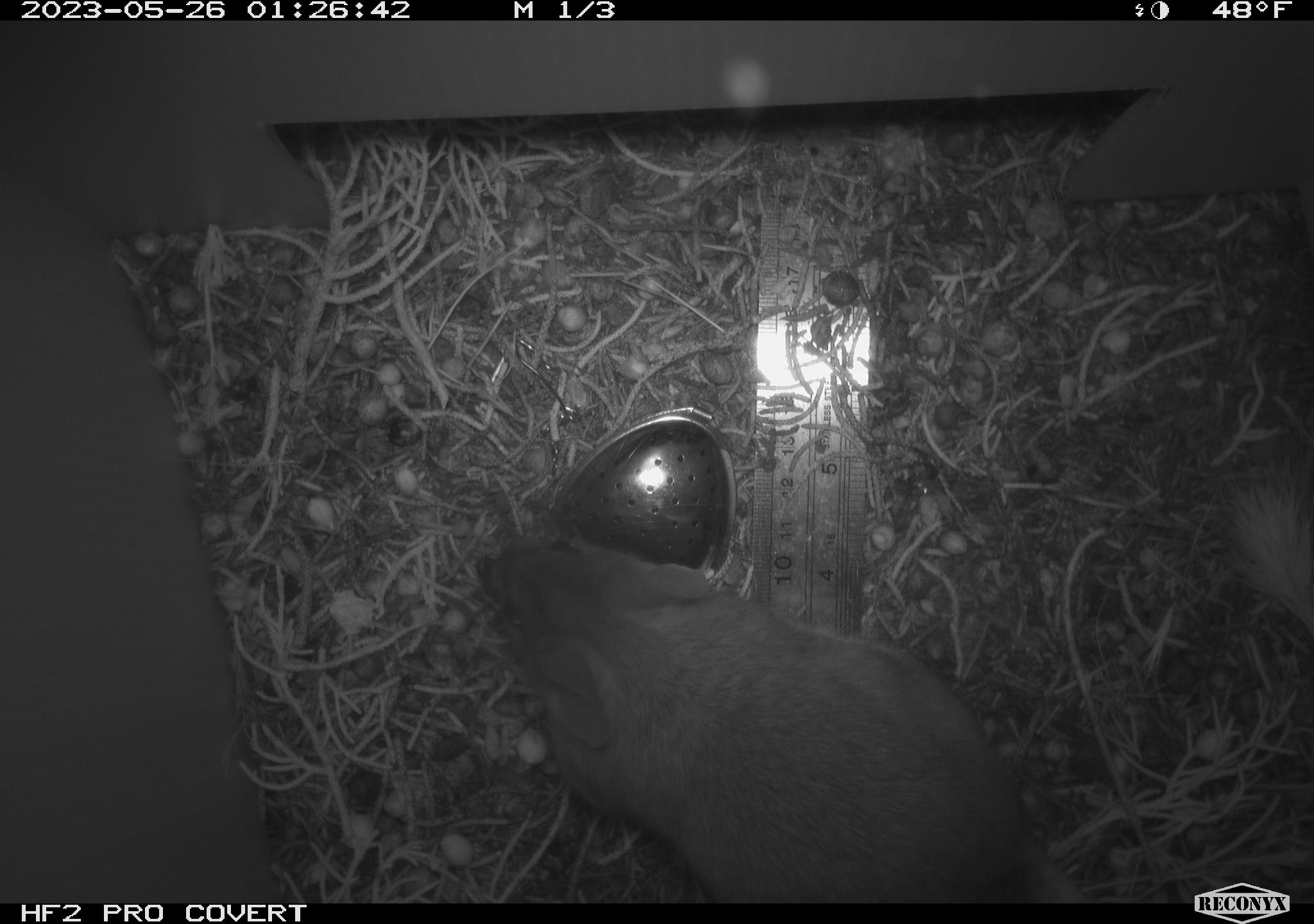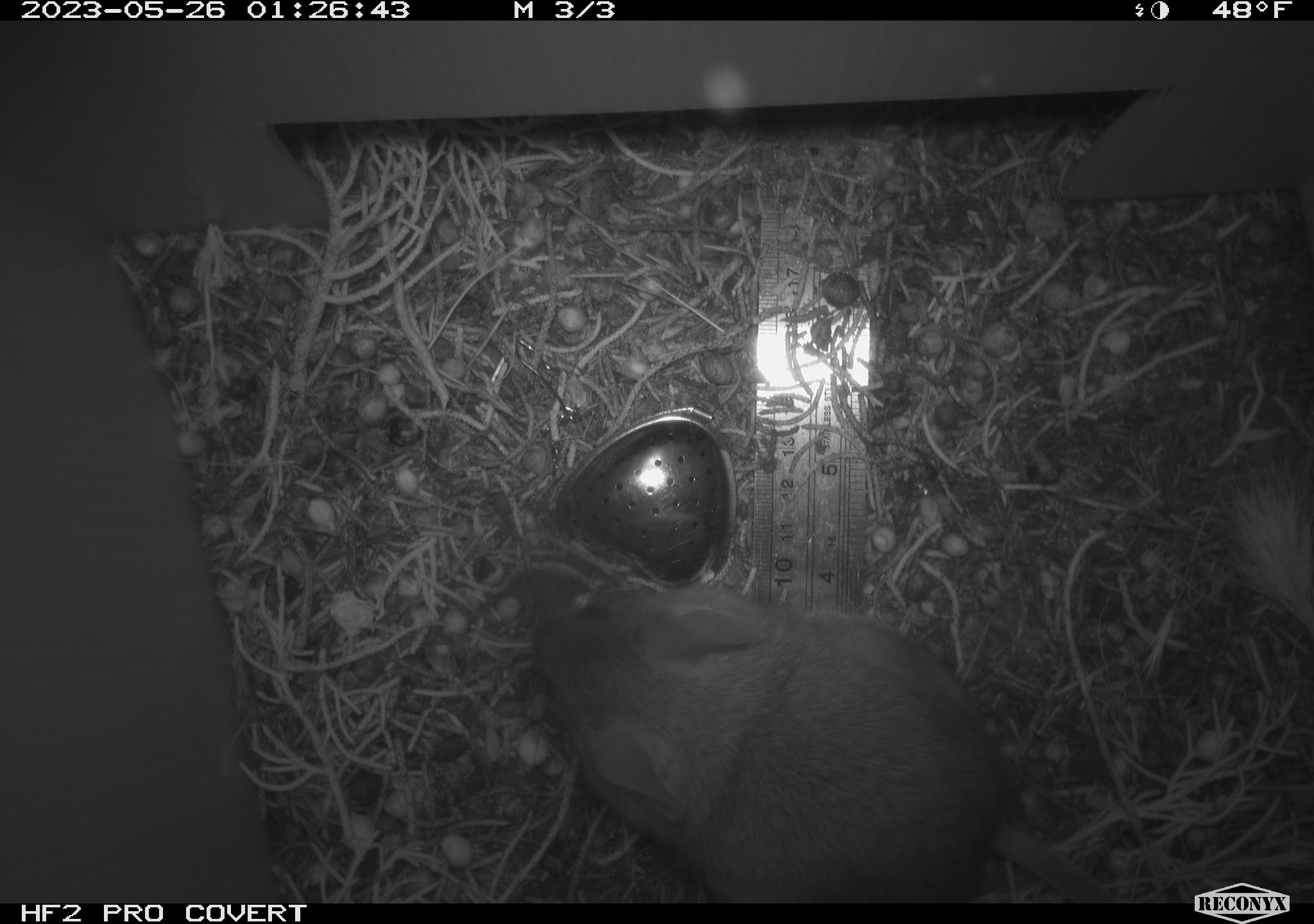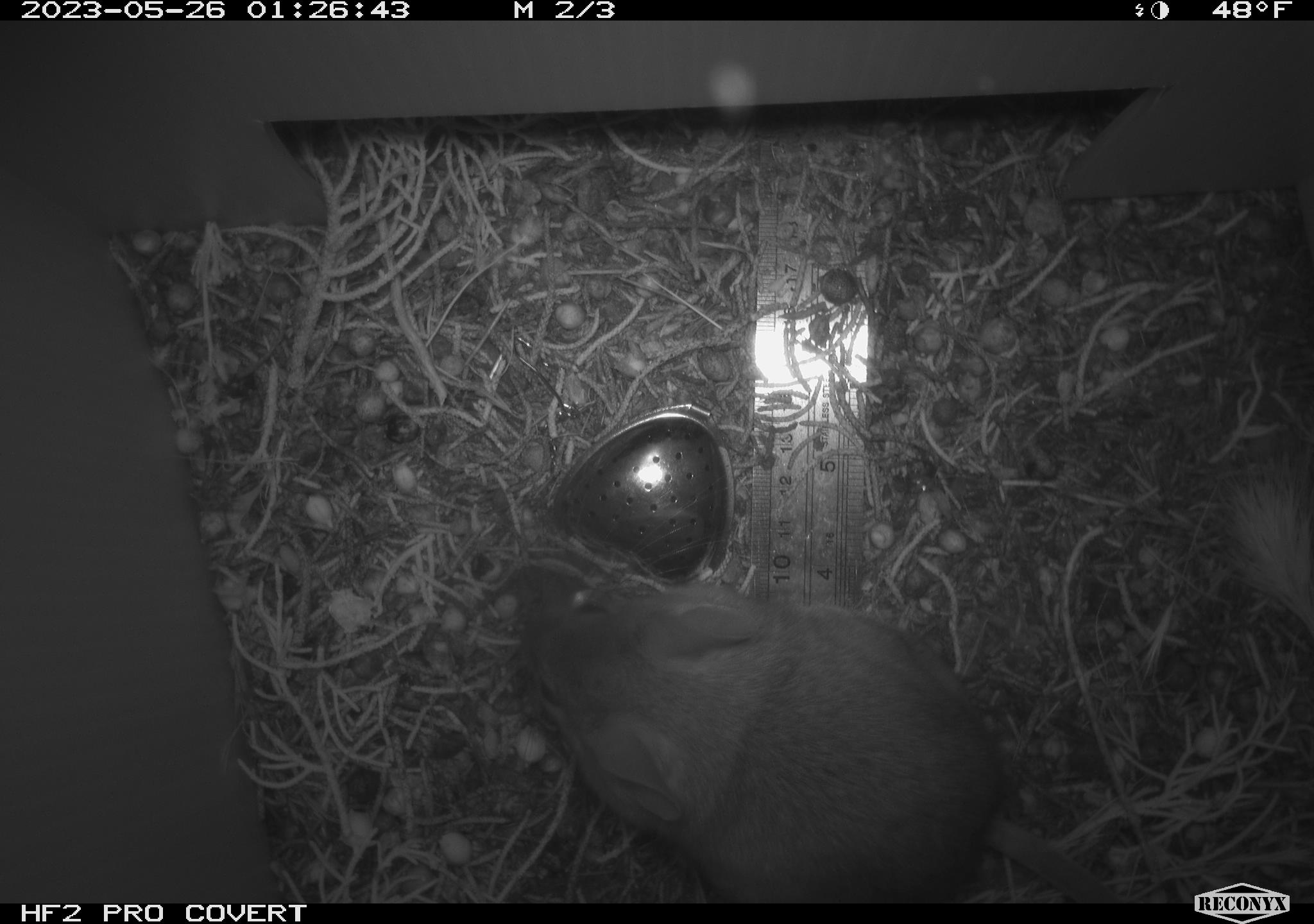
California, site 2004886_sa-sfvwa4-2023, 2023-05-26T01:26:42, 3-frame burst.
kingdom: Animalia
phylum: Chordata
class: Mammalia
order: Rodentia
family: Cricetidae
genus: Neotoma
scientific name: Neotoma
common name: pack rat or woodrat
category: neotoma species